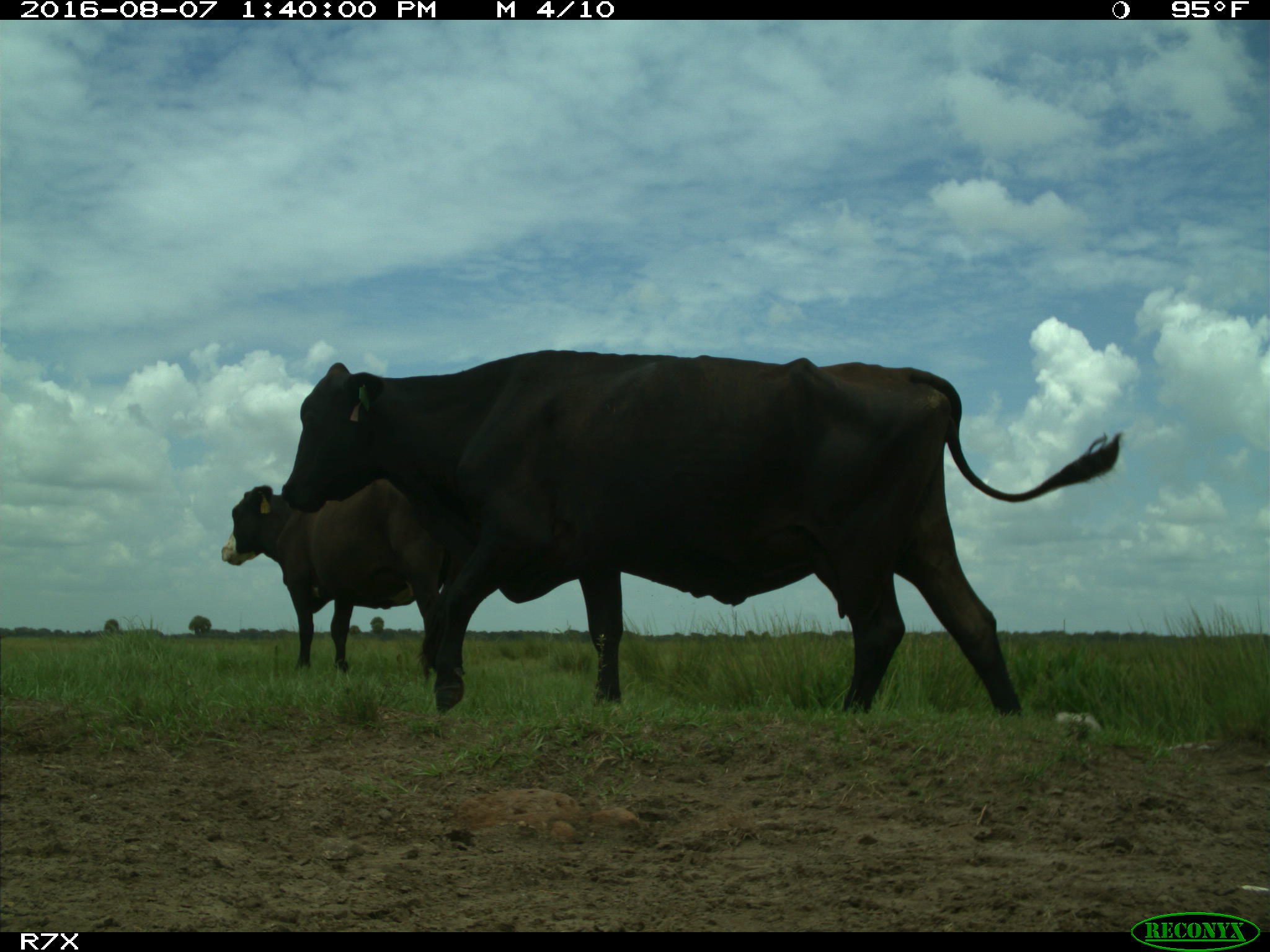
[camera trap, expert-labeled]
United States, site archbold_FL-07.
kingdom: Animalia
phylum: Chordata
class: Mammalia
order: Artiodactyla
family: Bovidae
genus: Bos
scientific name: Bos taurus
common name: domestic cow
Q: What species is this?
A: Bos taurus (domestic cow).